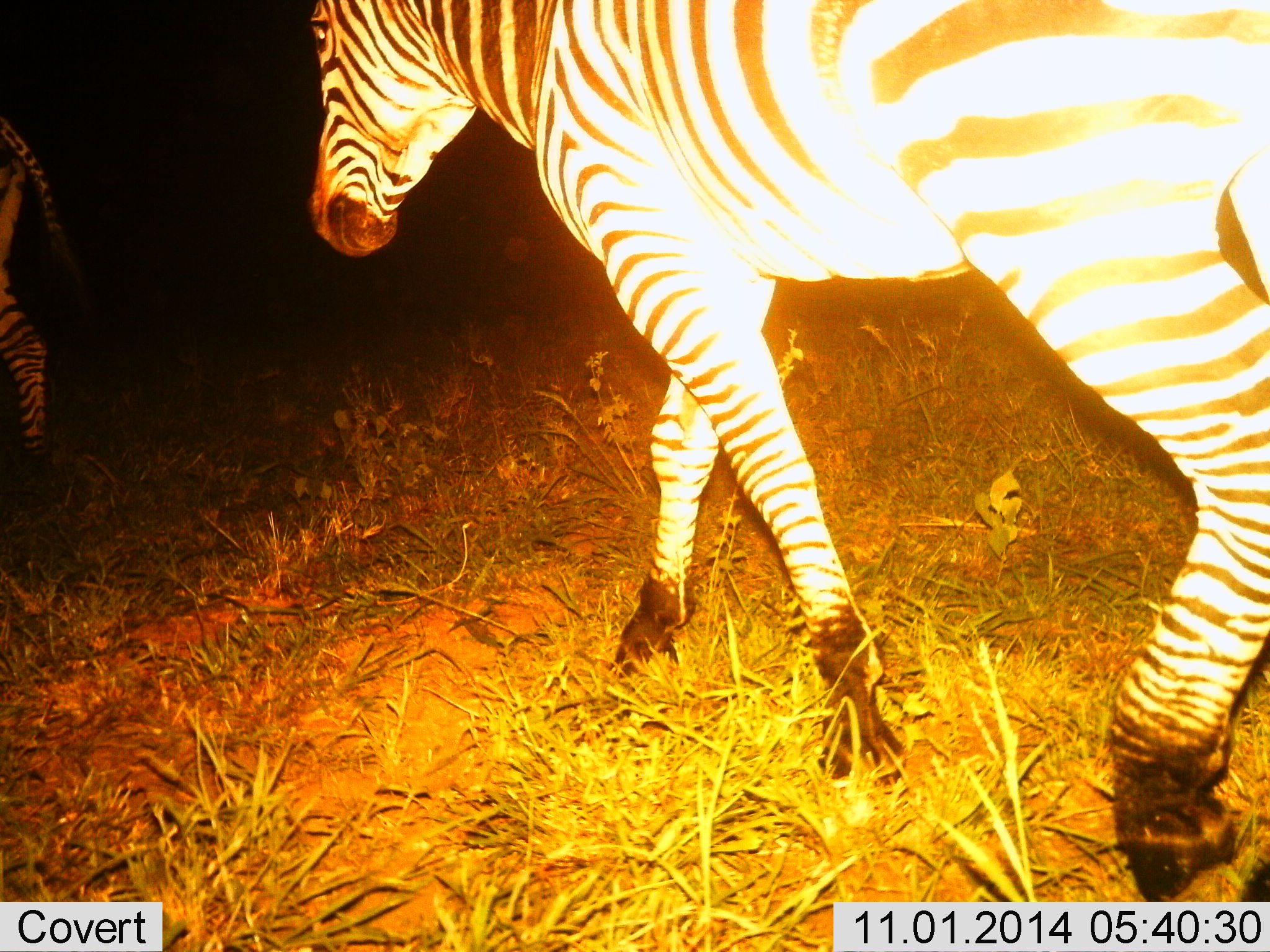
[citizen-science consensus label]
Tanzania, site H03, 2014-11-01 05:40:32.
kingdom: Animalia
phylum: Chordata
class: Mammalia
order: Perissodactyla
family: Equidae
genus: Equus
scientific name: Equus quagga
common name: plains zebra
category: zebra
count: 2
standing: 10%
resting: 0%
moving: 100%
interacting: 0%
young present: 0%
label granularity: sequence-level